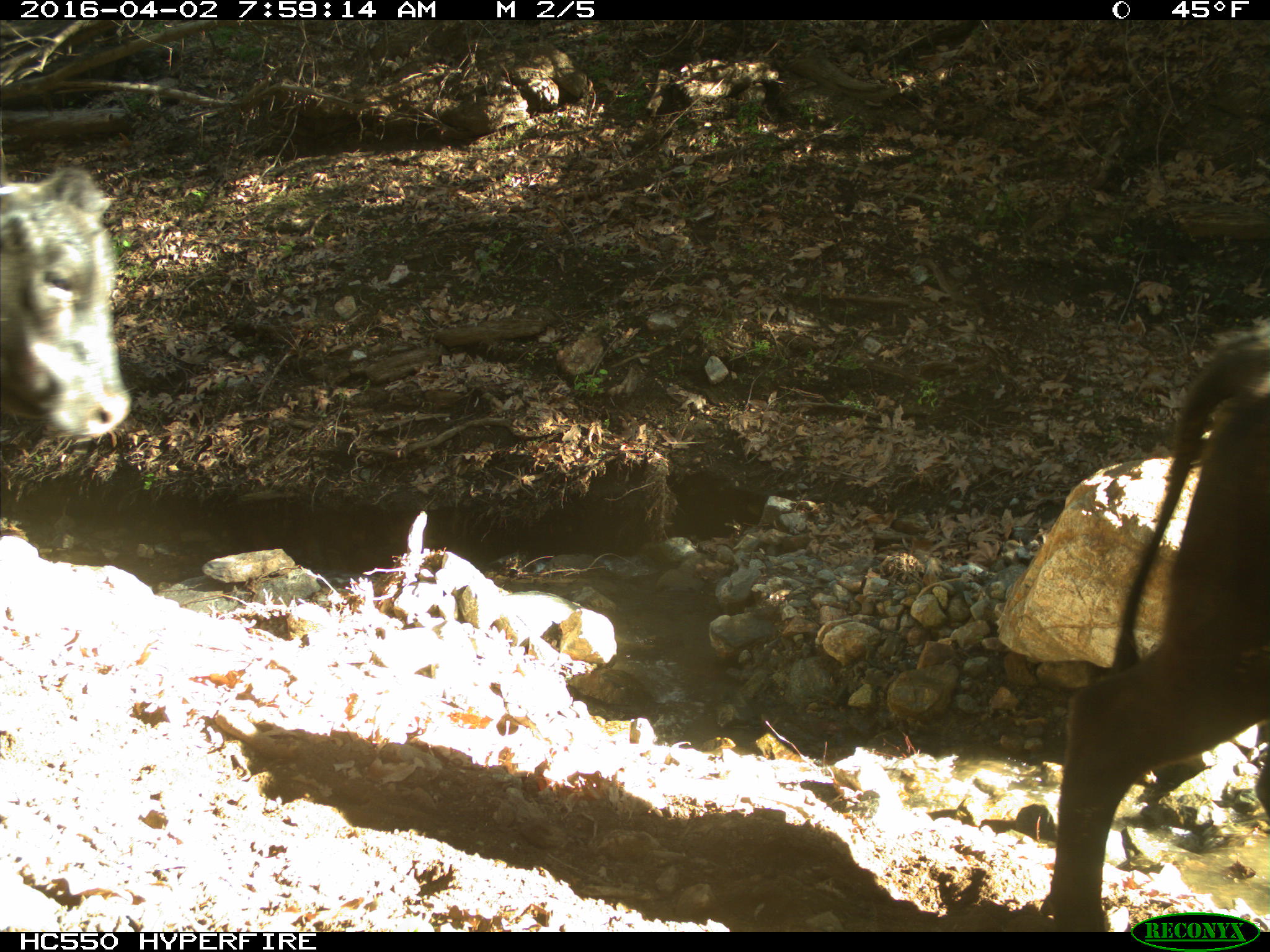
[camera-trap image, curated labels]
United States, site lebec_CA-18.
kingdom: Animalia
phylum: Chordata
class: Mammalia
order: Artiodactyla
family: Bovidae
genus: Bos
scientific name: Bos taurus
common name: domestic cow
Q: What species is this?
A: Bos taurus (domestic cow).